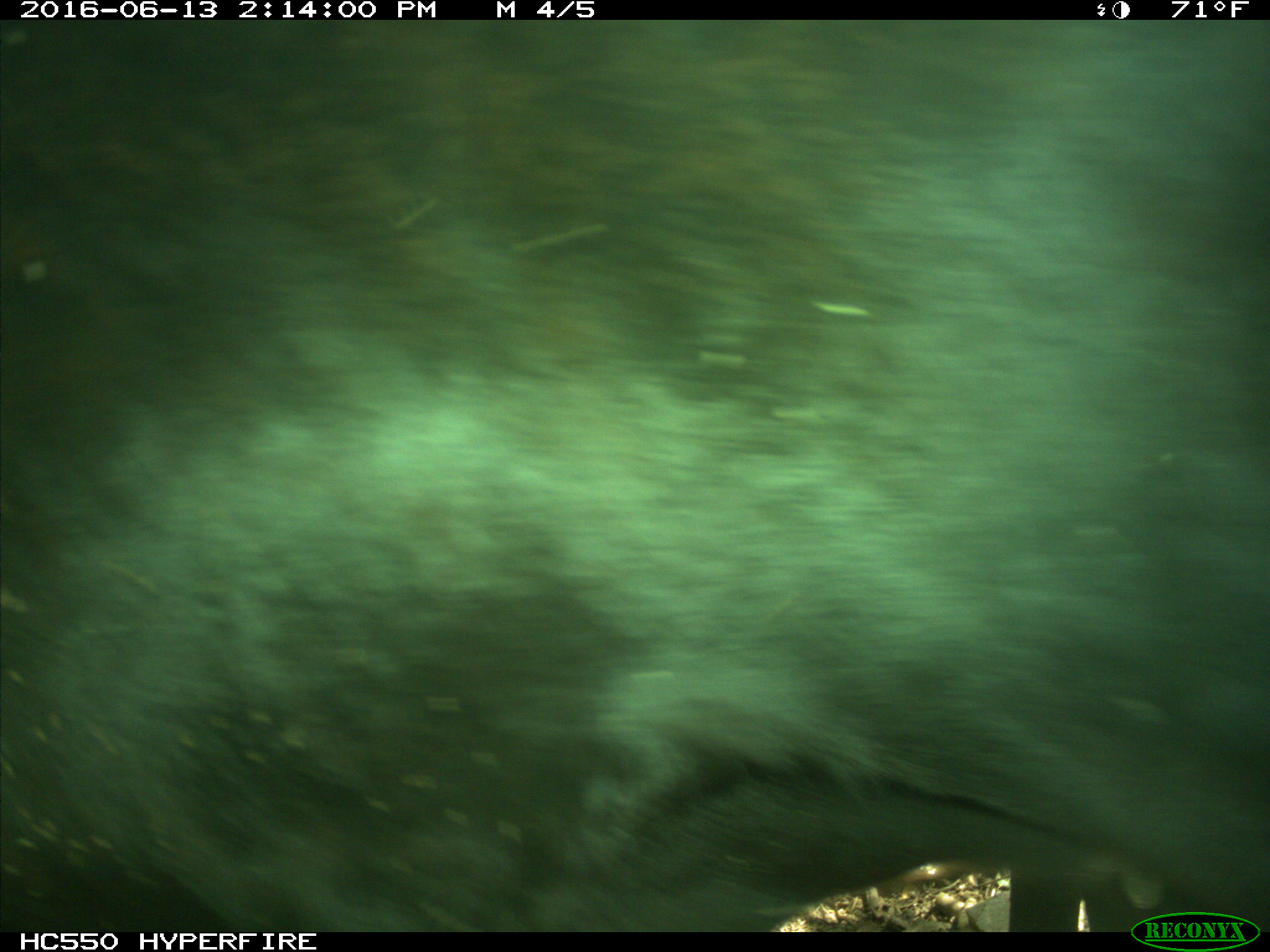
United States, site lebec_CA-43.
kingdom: Animalia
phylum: Chordata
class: Mammalia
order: Artiodactyla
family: Bovidae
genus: Bos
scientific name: Bos taurus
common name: domestic cow